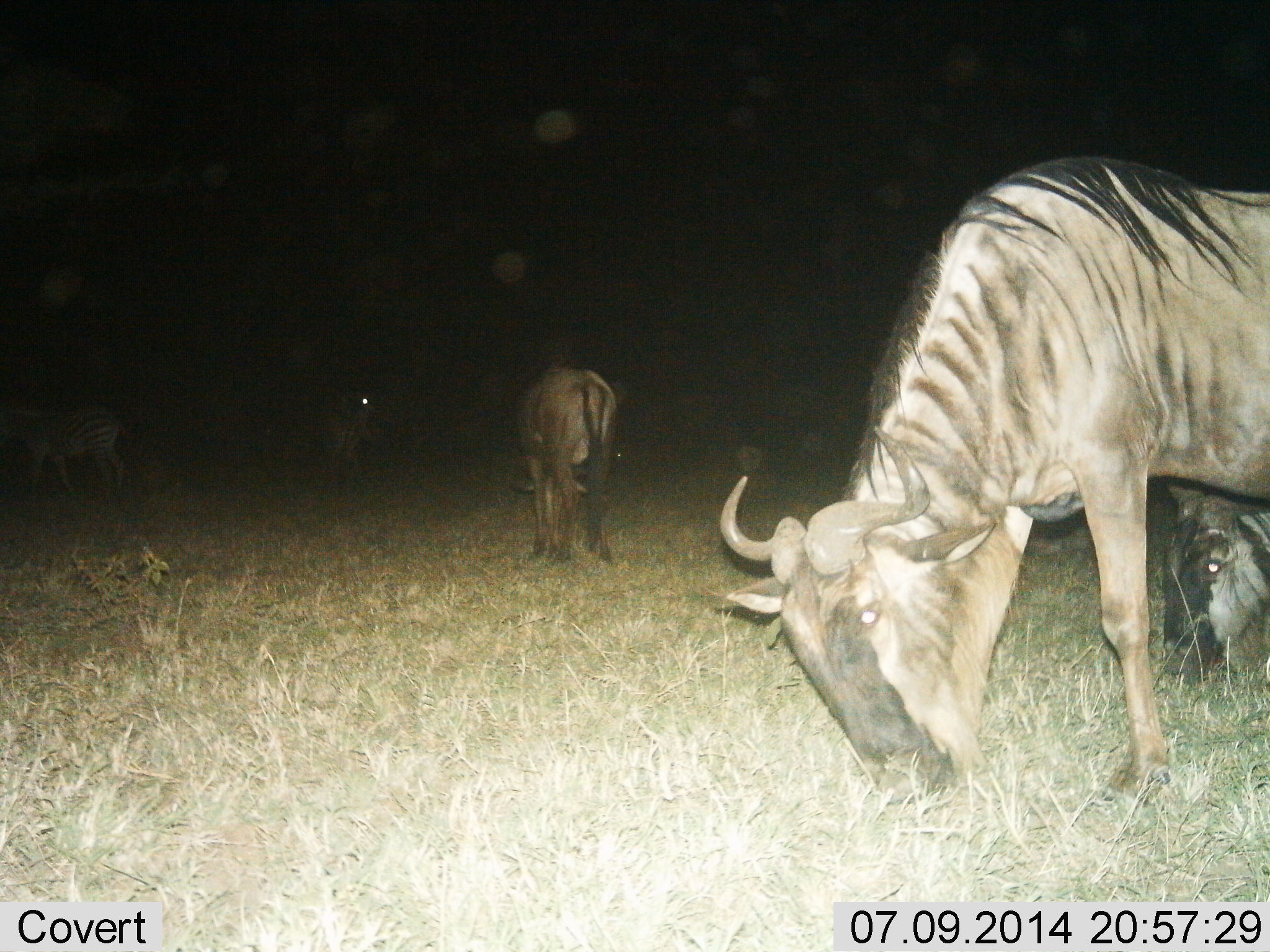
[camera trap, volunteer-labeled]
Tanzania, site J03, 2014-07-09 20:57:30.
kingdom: Animalia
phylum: Chordata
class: Mammalia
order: Artiodactyla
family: Bovidae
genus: Connochaetes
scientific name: Connochaetes taurinus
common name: blue wildebeest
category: wildebeest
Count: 4.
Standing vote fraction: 25%.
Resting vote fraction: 0%.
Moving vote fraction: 0%.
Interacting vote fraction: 0%.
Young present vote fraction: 0%.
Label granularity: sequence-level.